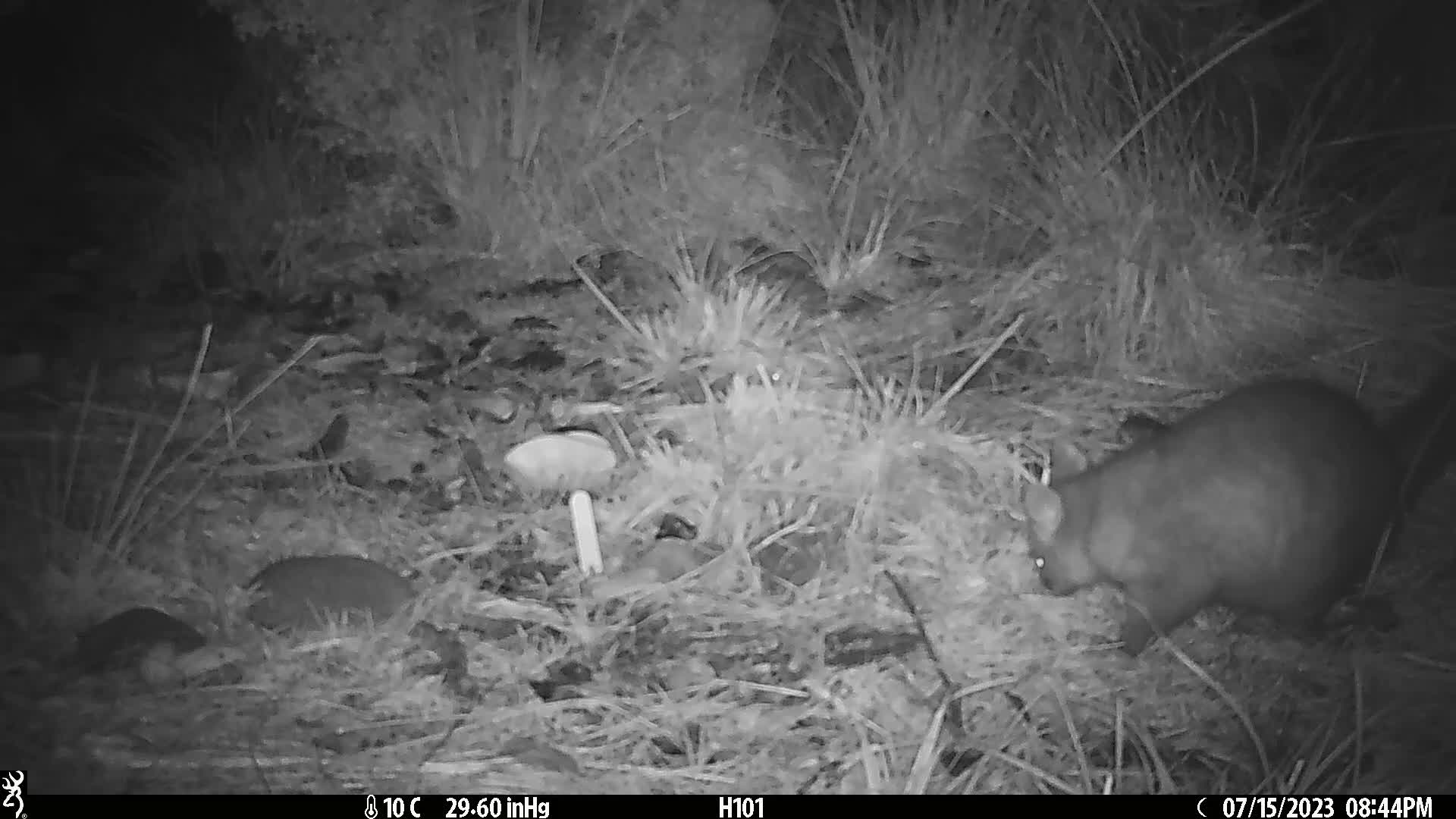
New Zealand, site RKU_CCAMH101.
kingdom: Animalia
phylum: Chordata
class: Mammalia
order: Diprotodontia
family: Phalangeridae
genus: Trichosurus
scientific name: Trichosurus vulpecula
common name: common brushtail possum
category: possum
Possum (common brushtail possum) (Trichosurus vulpecula).